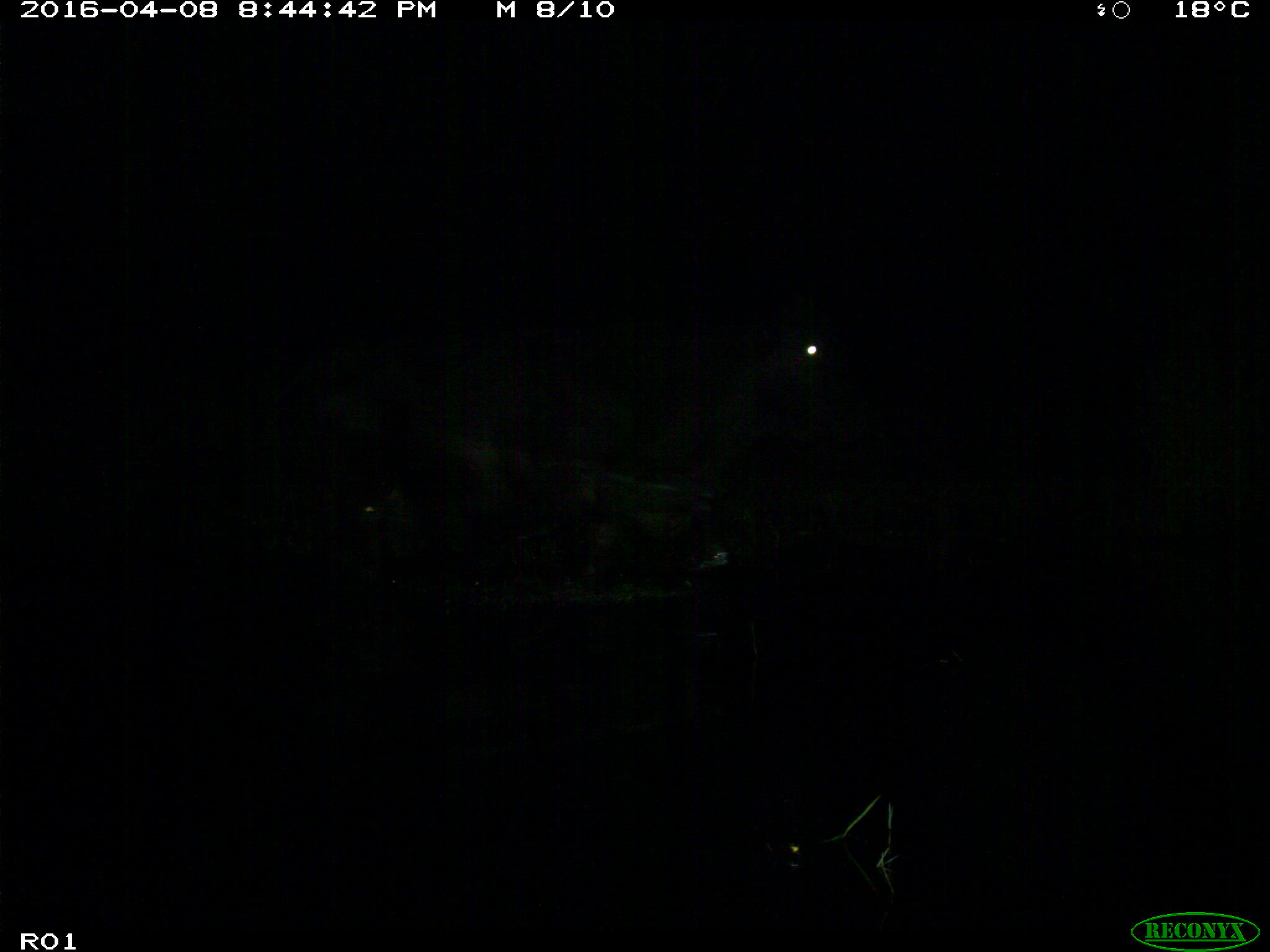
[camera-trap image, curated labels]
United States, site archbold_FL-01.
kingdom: Animalia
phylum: Chordata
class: Mammalia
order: Artiodactyla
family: Bovidae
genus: Bos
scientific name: Bos taurus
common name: domestic cow